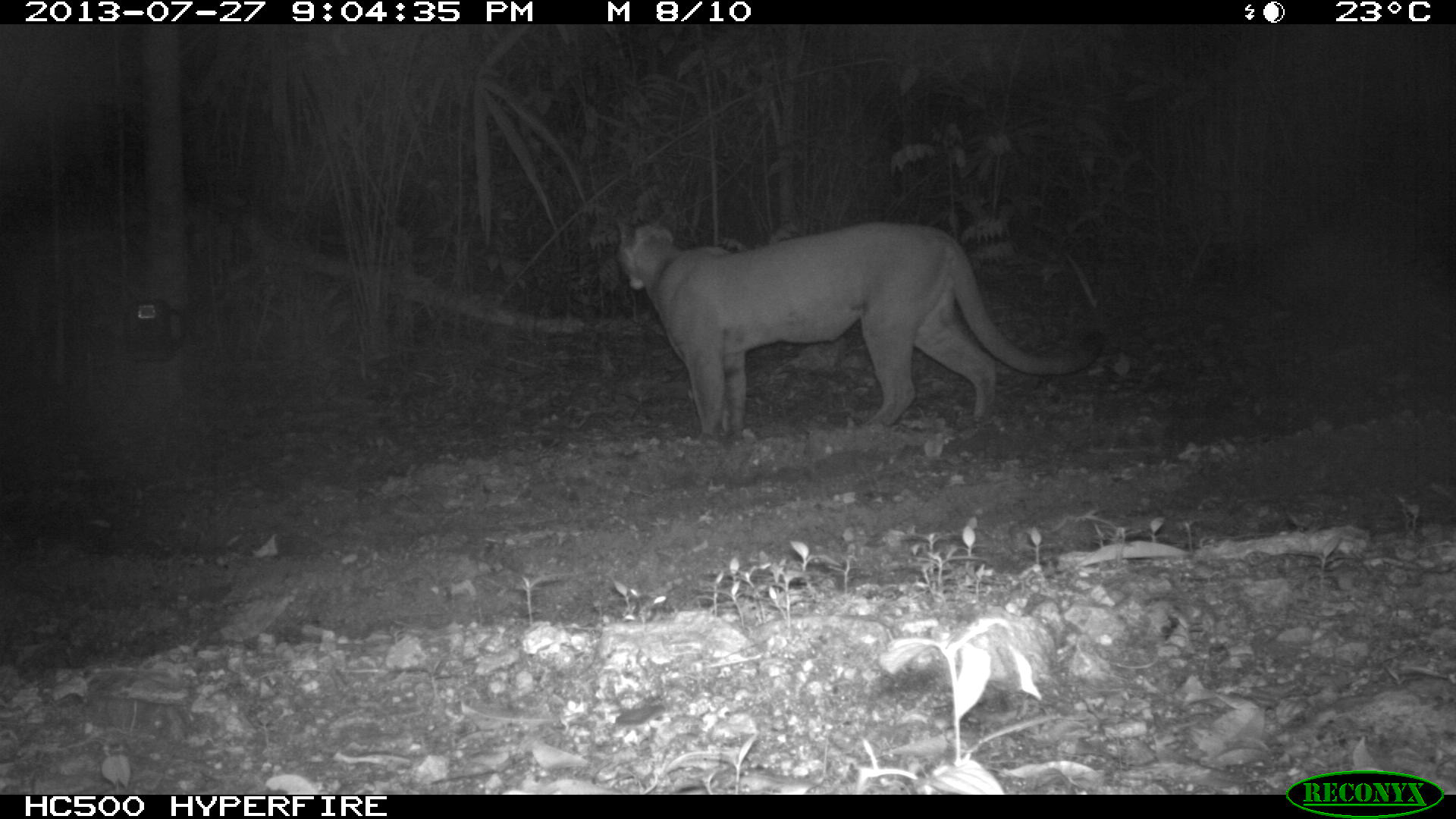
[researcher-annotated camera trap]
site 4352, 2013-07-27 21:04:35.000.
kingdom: Animalia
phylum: Chordata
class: Mammalia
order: Carnivora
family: Felidae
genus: Puma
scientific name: Puma concolor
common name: mountain lion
Puma concolor (mountain lion), count 1, sex male.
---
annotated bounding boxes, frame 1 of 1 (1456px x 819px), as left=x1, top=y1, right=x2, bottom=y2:
puma concolor: left=611, top=208, right=1107, bottom=443